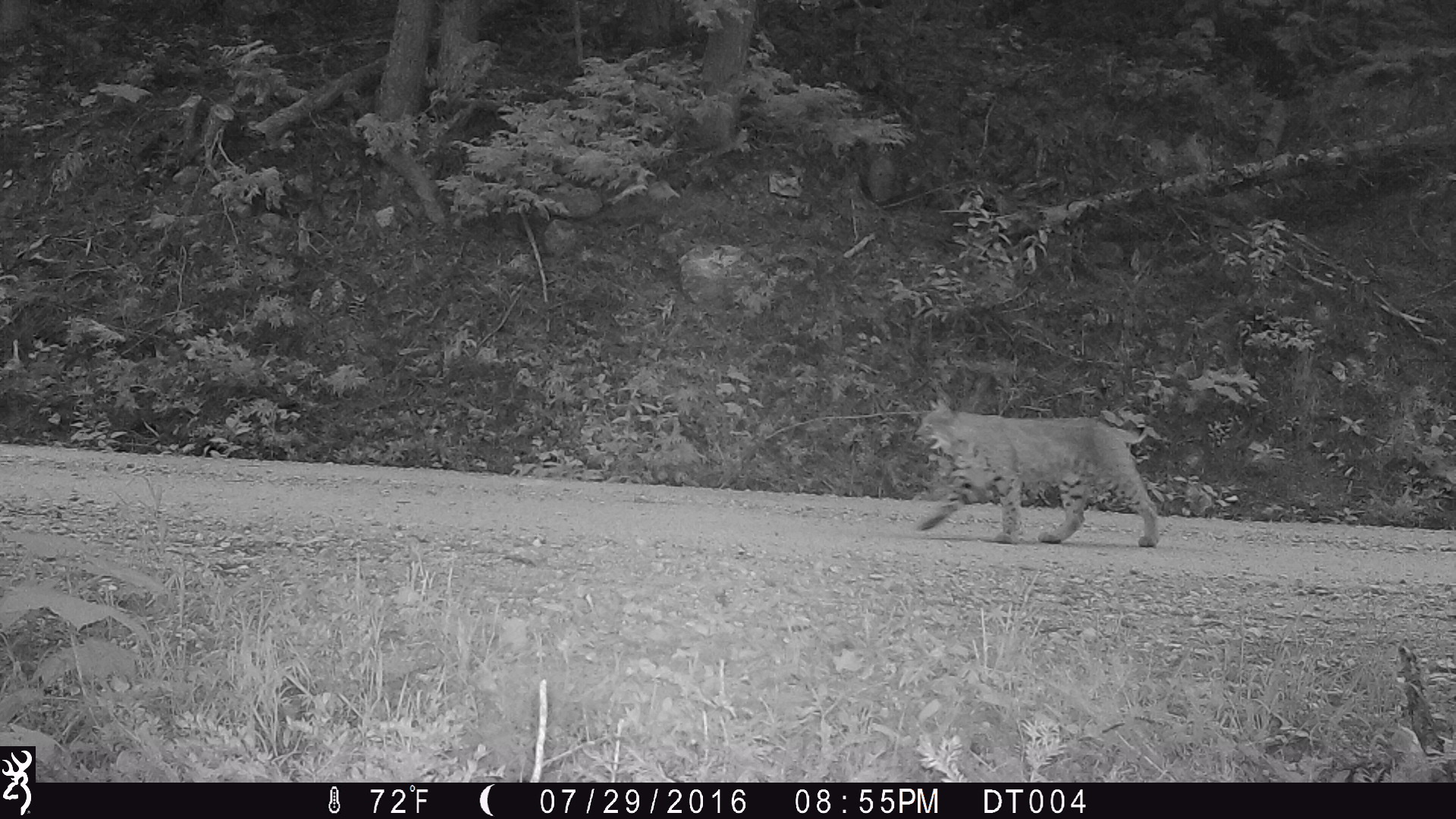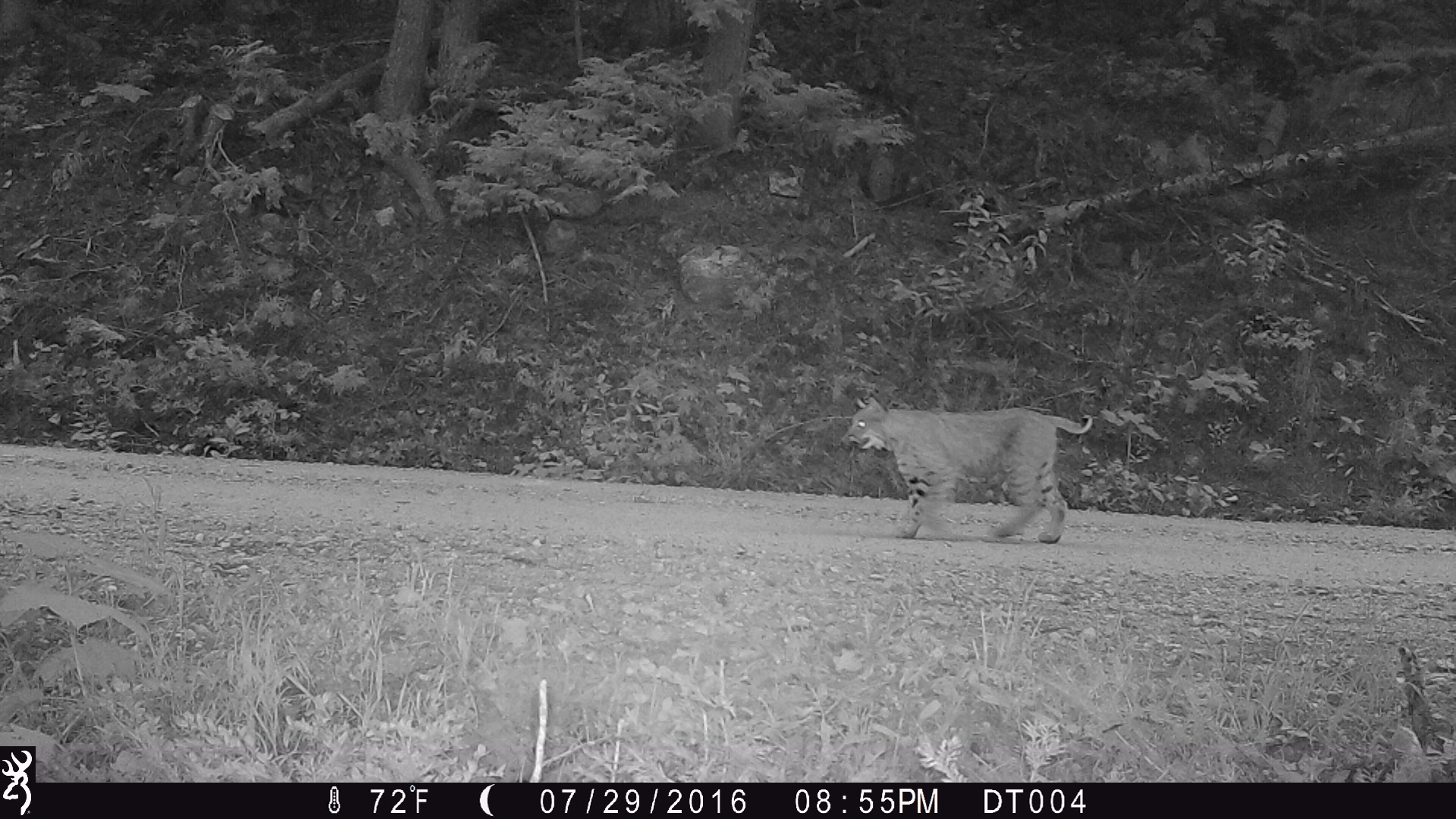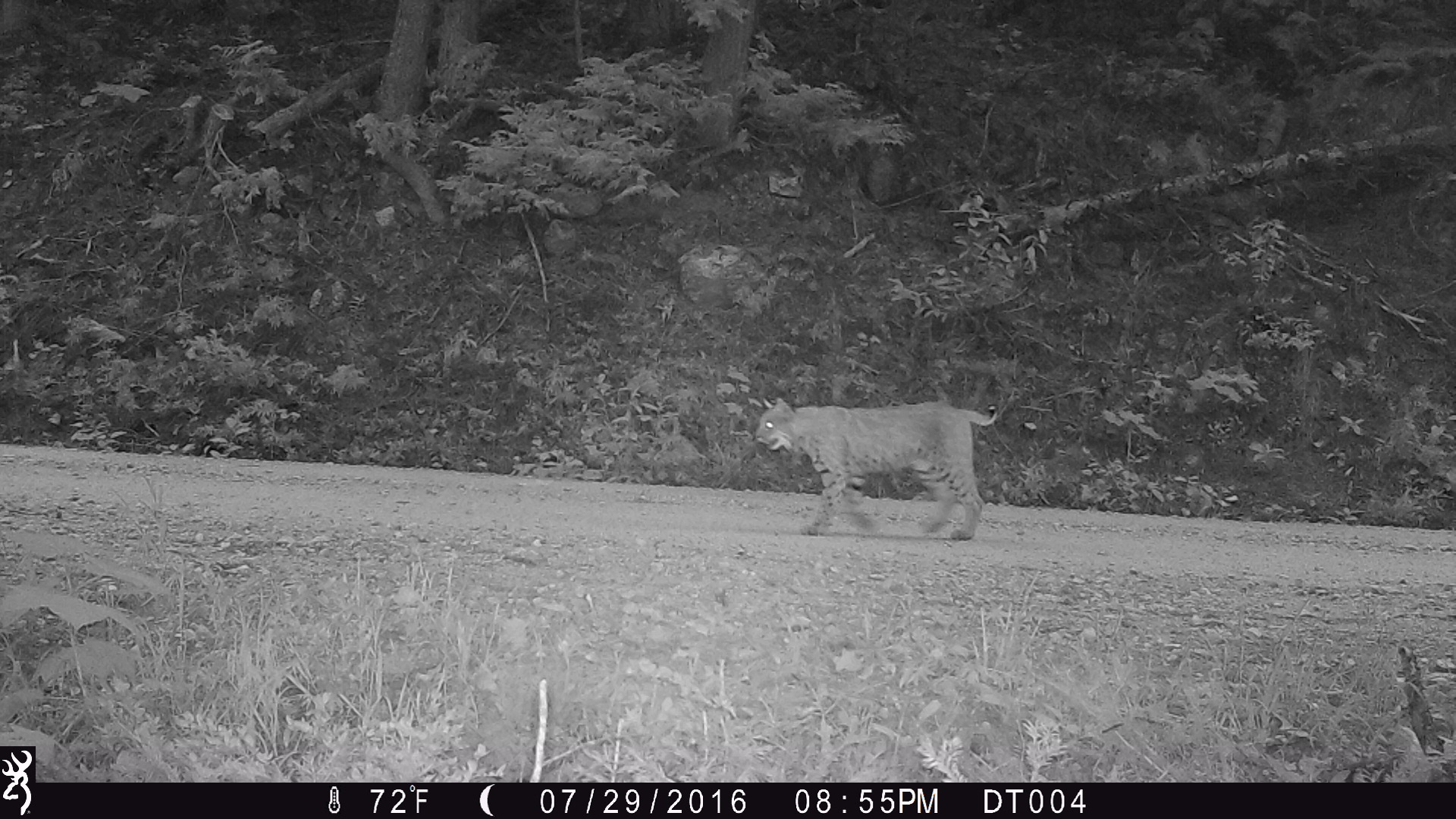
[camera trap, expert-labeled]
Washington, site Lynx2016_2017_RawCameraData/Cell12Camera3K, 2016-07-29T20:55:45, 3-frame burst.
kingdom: Animalia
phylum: Chordata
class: Mammalia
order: Carnivora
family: Felidae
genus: Lynx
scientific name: Lynx rufus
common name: bobcat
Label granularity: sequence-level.